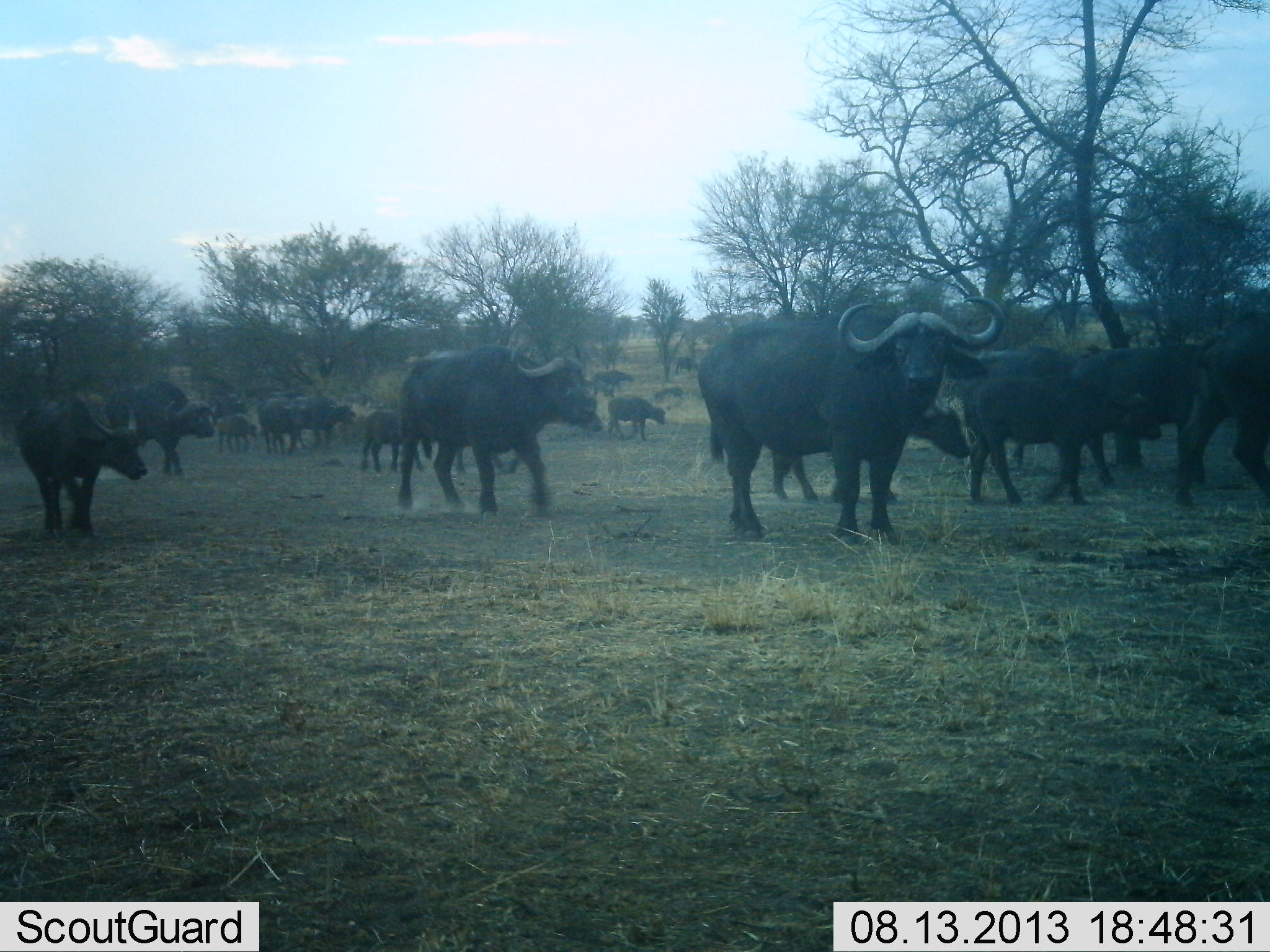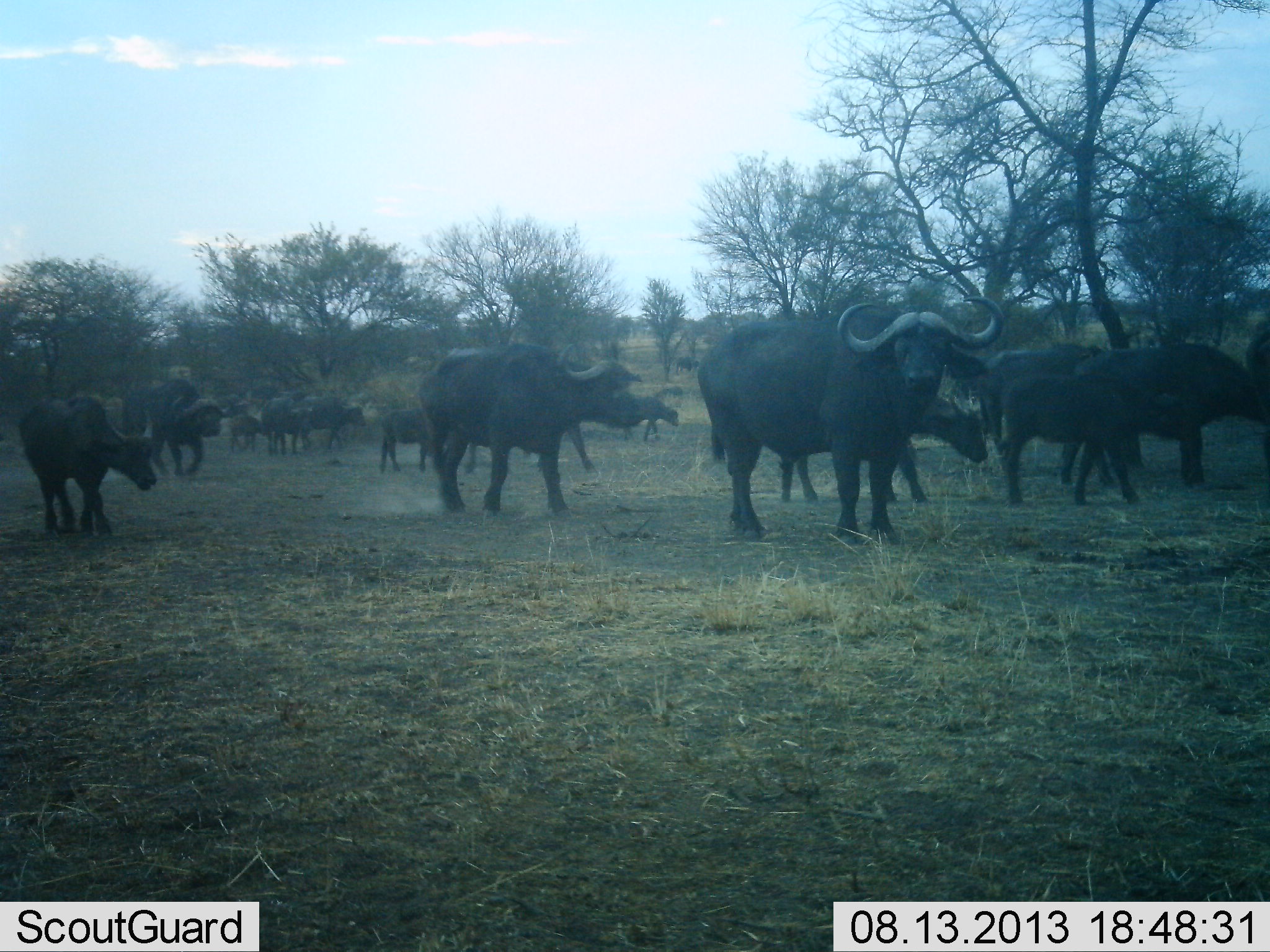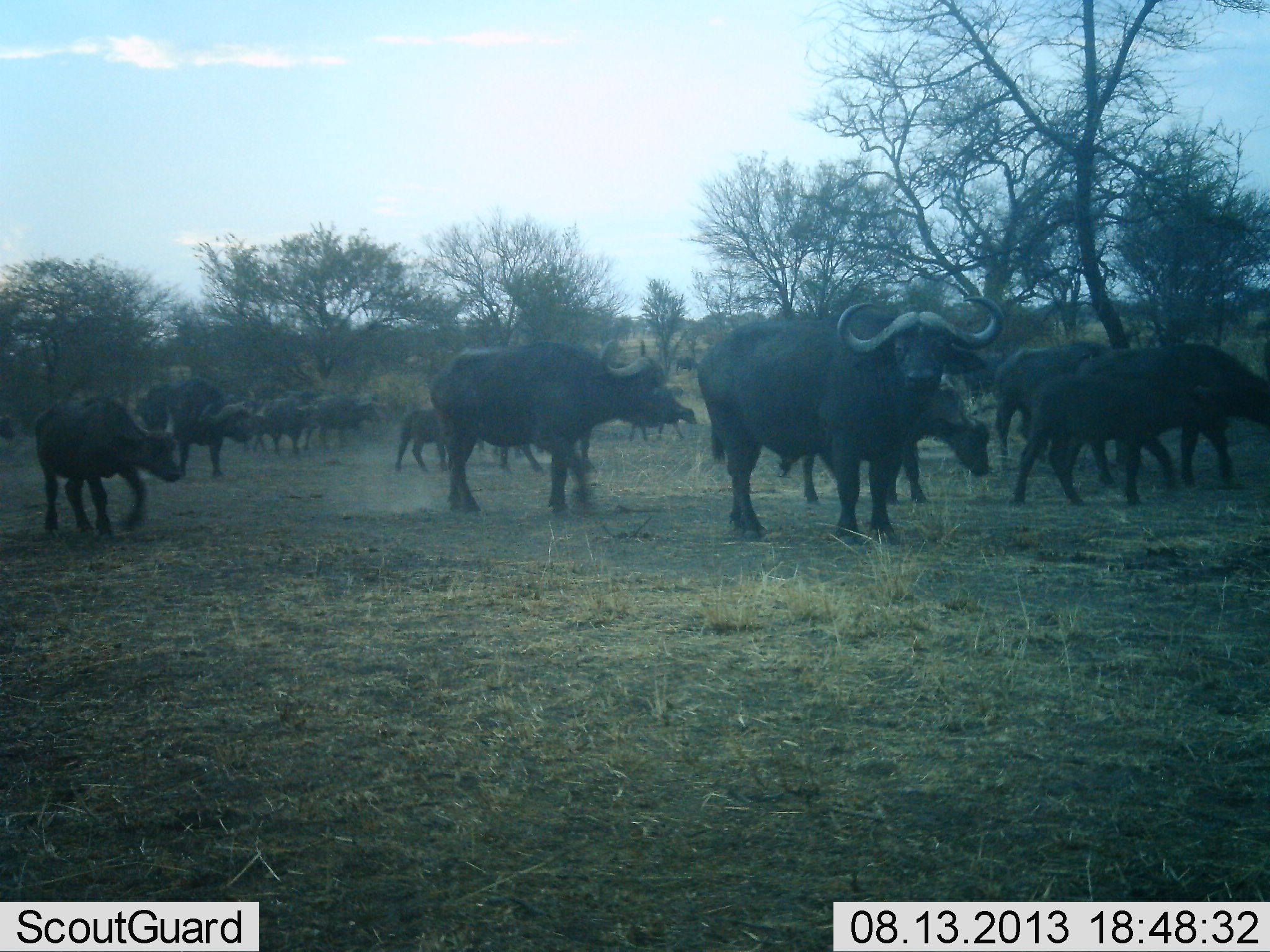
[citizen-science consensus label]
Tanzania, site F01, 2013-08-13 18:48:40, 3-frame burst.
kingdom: Animalia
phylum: Chordata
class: Mammalia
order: Artiodactyla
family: Bovidae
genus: Syncerus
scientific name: Syncerus caffer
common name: cape buffalo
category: buffalo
Buffalo (cape buffalo) (Syncerus caffer), count 11-50. Behavior (volunteer vote fractions): standing 90%, resting 10%, moving 100%, interacting 10%. Young present (vote fraction): 50%. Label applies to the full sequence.